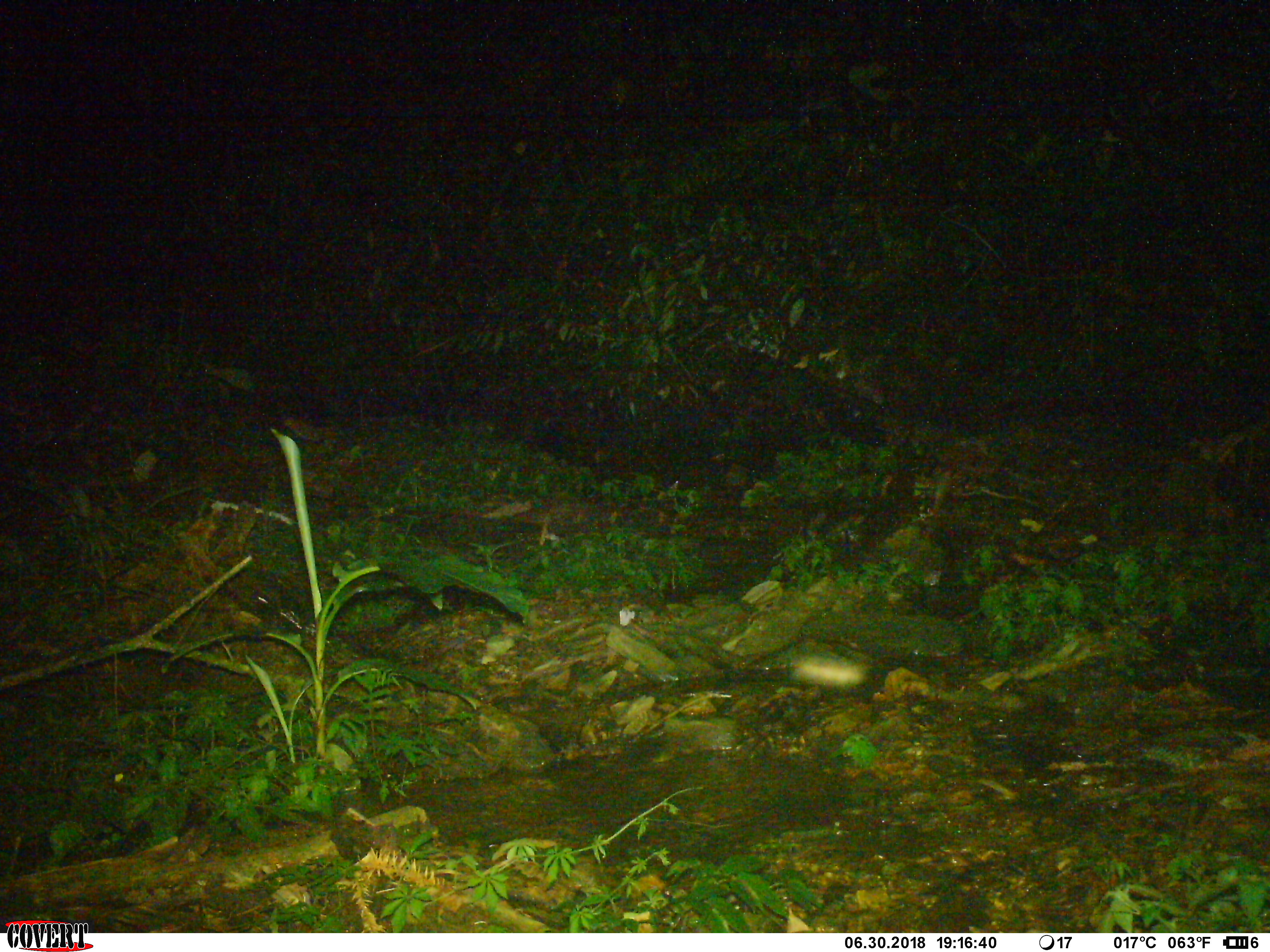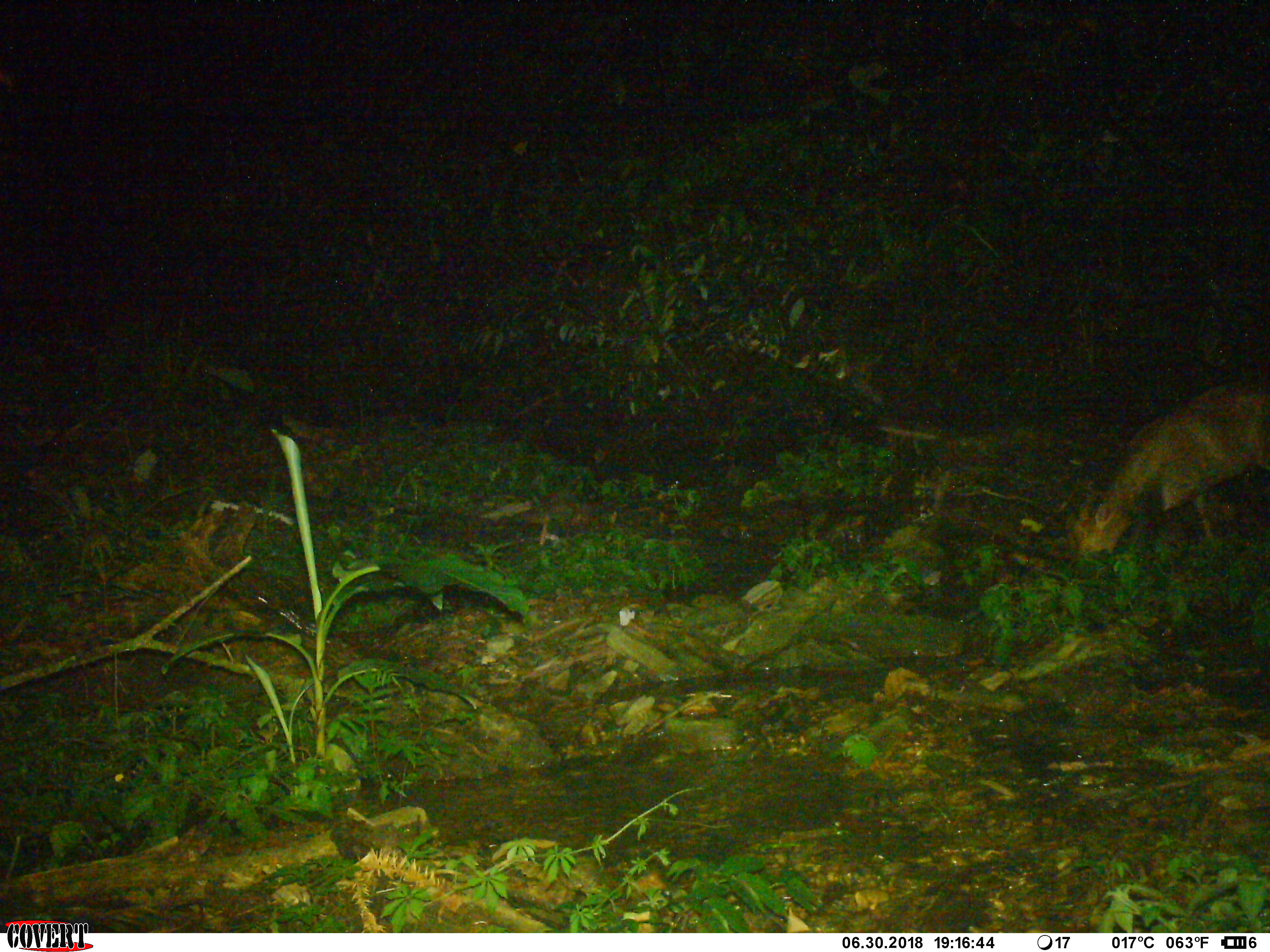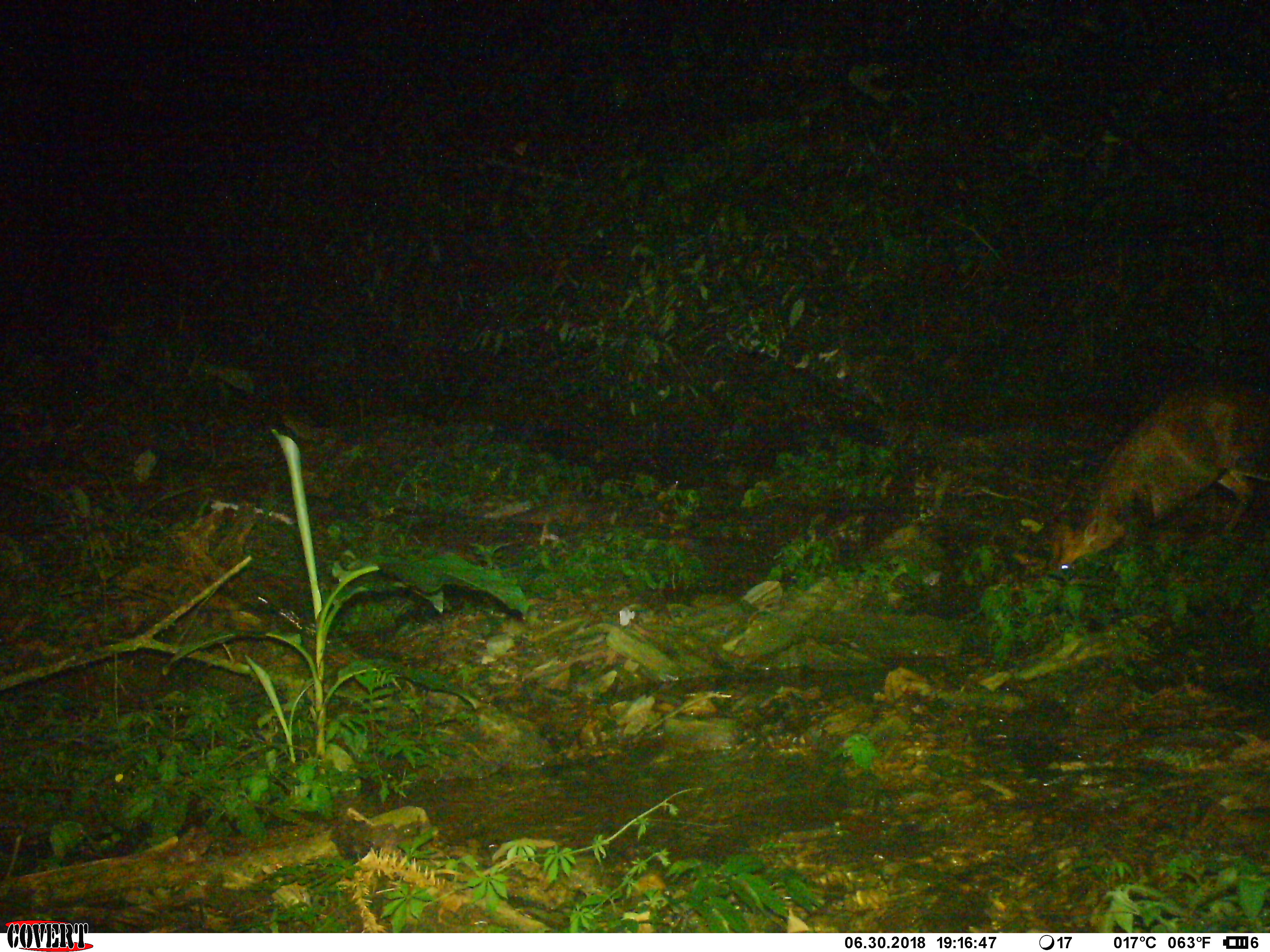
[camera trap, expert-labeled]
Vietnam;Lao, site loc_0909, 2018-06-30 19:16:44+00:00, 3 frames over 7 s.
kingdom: Animalia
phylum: Chordata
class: Mammalia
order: Artiodactyla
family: Cervidae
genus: Muntiacus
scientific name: Muntiacus rooseveltorum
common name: roosevelt's muntjac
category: roosevelts muntjac group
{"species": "roosevelts muntjac group (roosevelt's muntjac) (Muntiacus rooseveltorum)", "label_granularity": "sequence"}